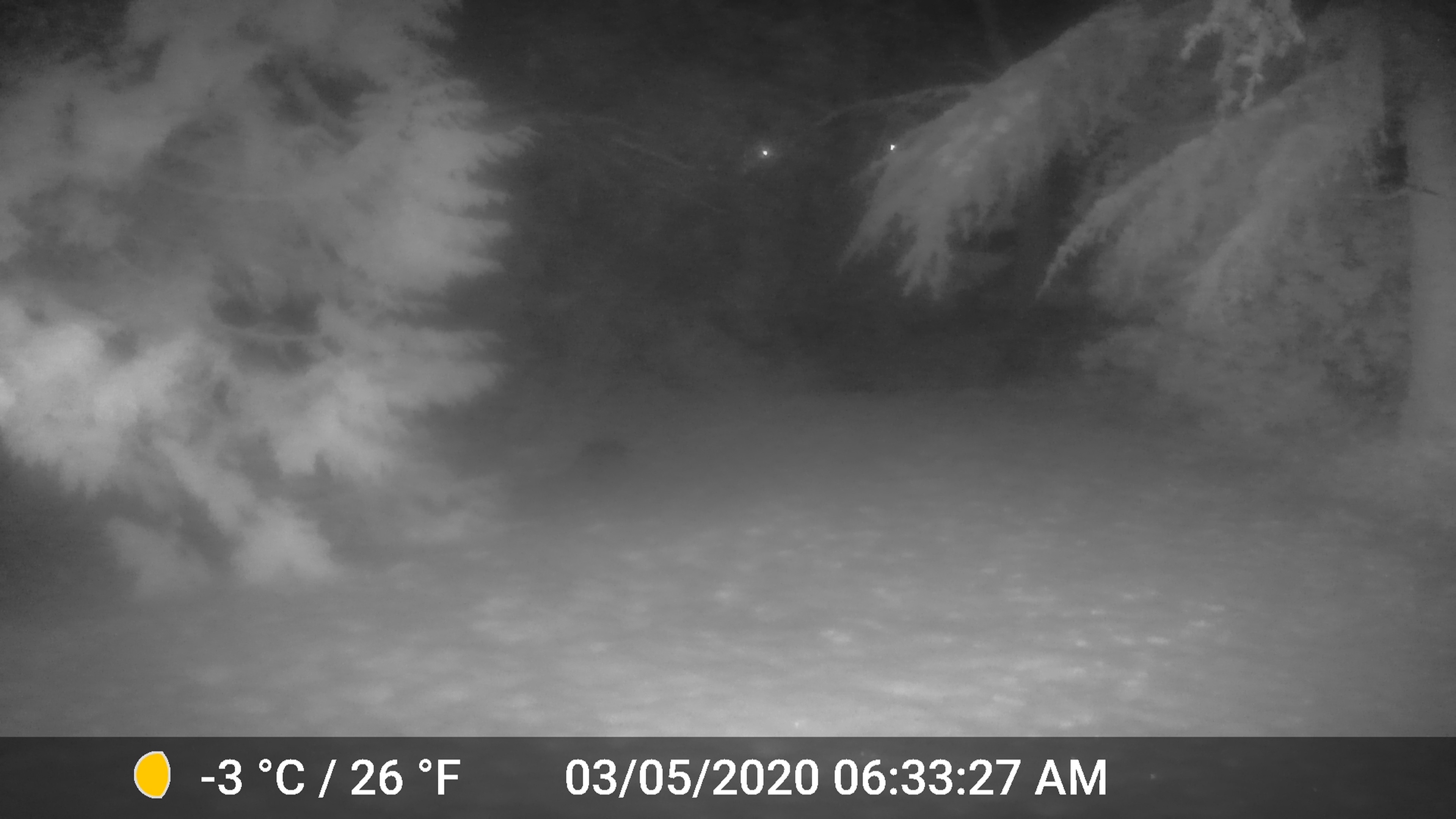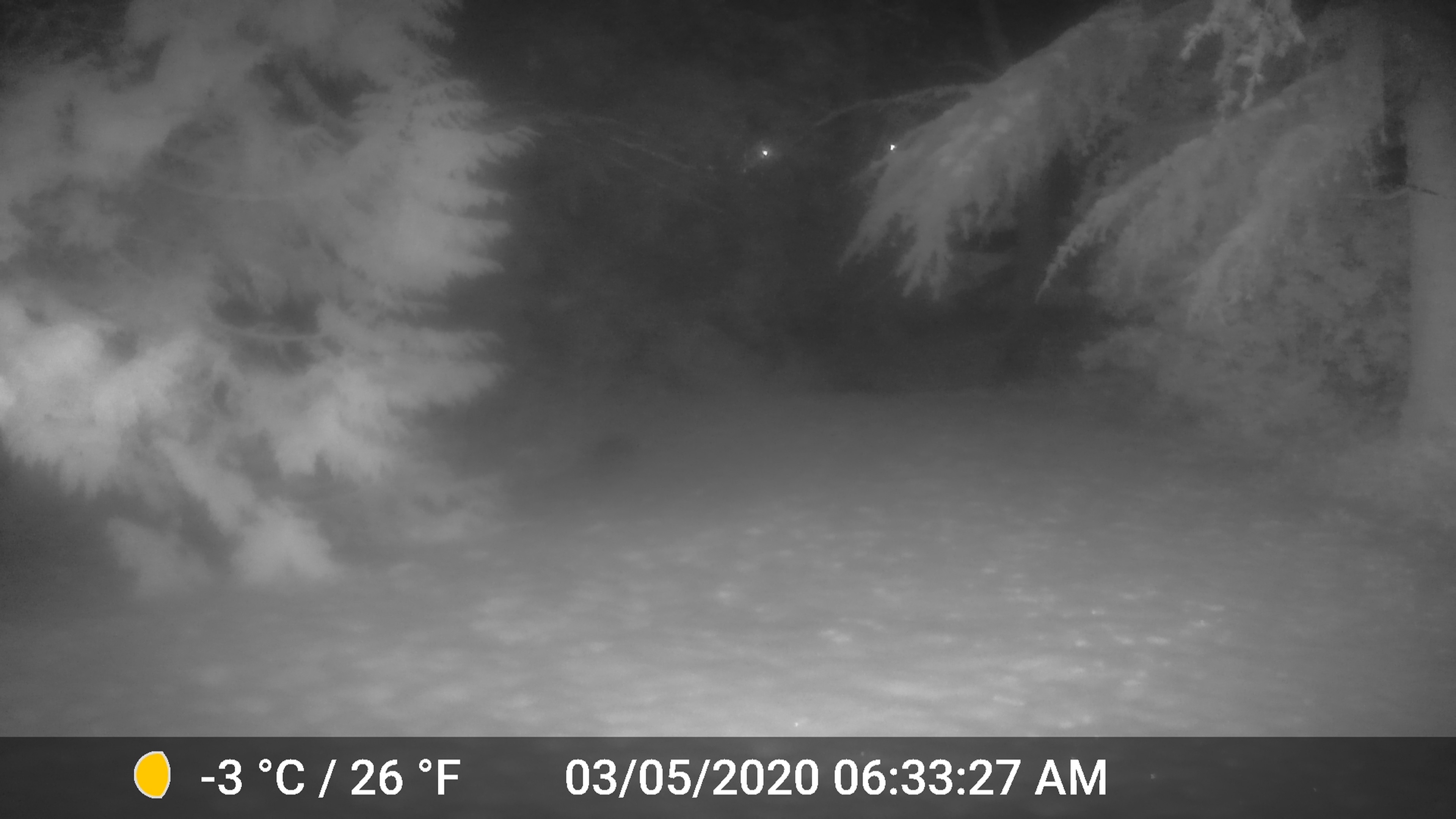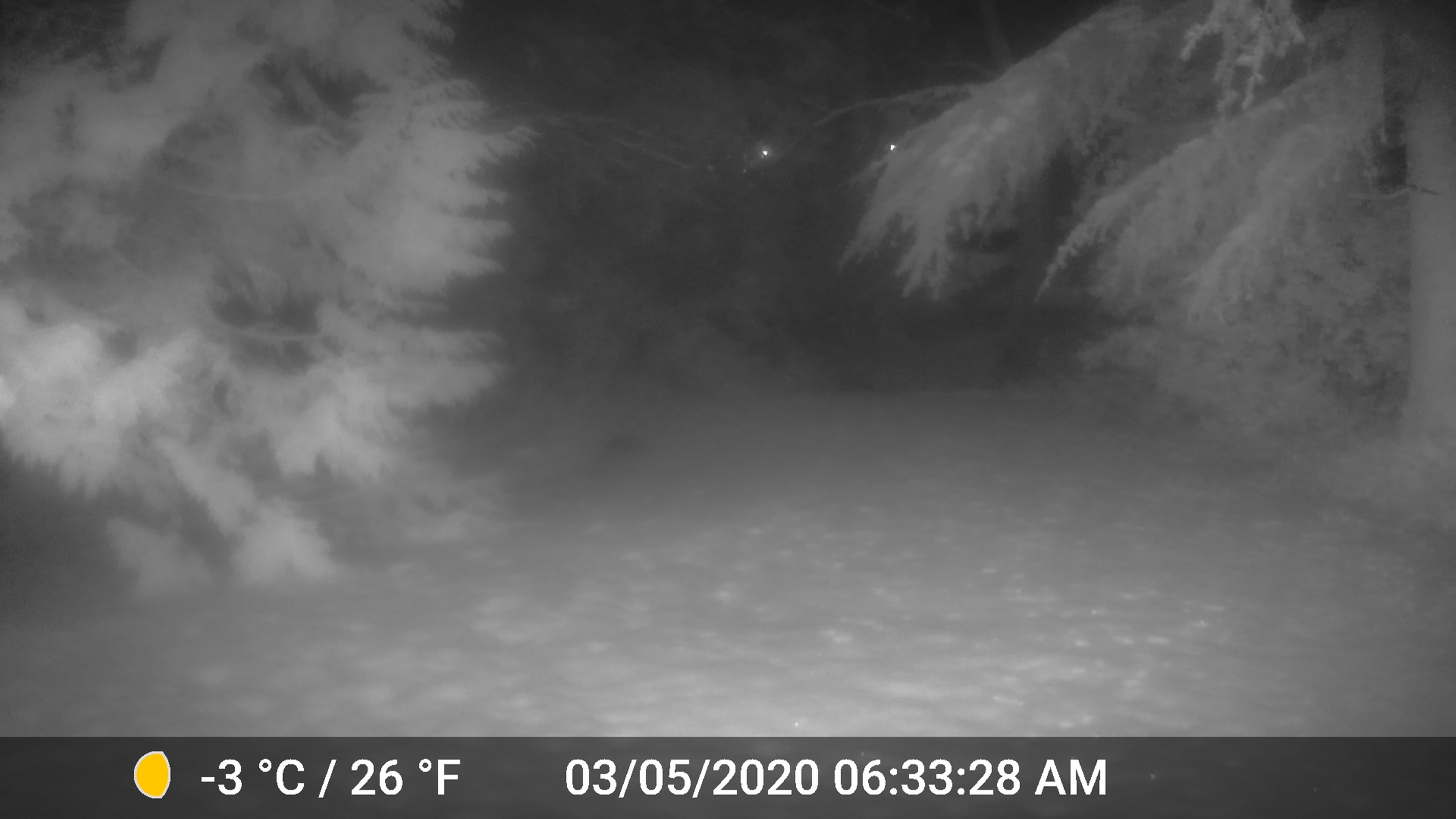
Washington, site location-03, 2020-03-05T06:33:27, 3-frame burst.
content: unidentified animal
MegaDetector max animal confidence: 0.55